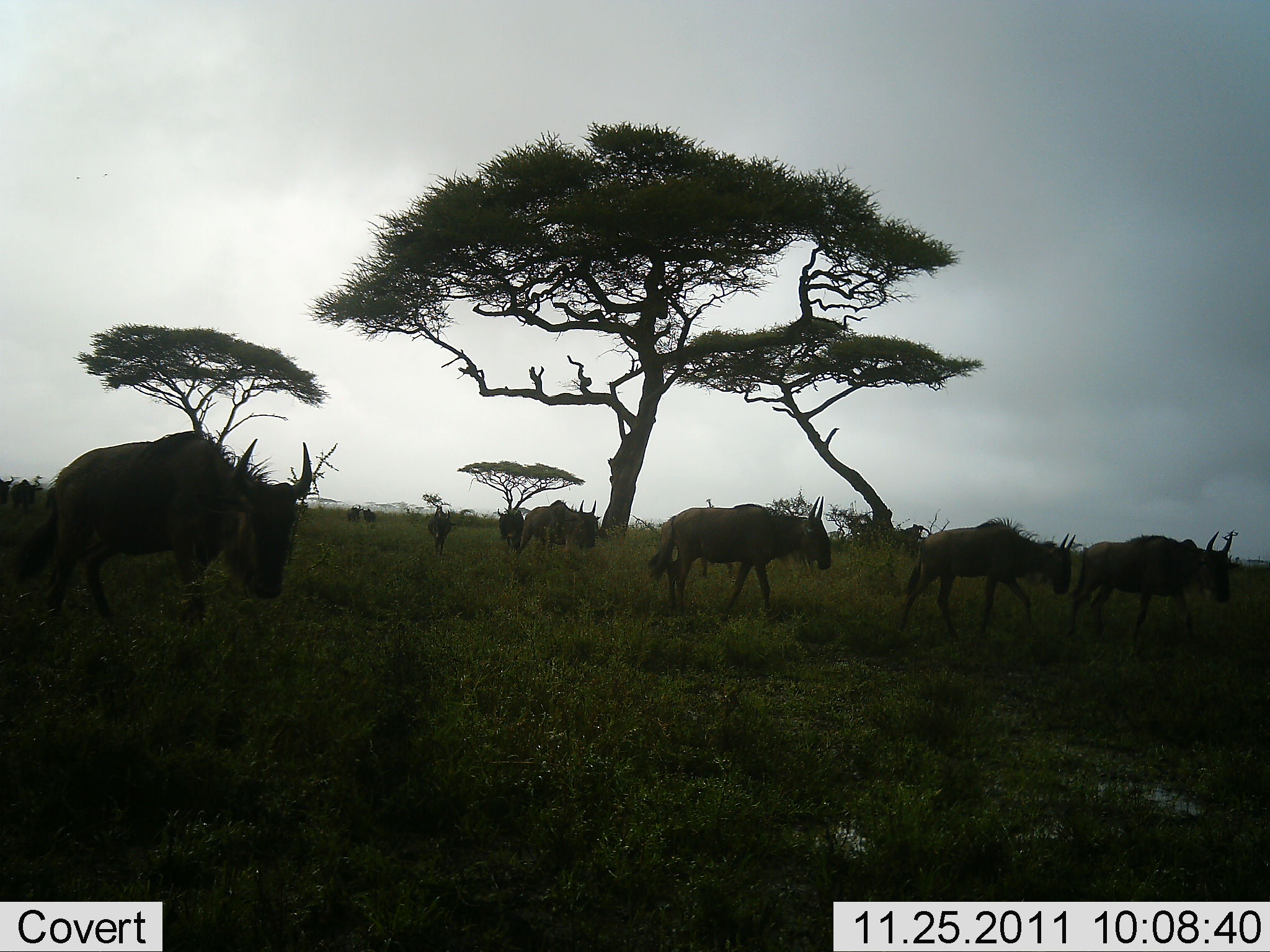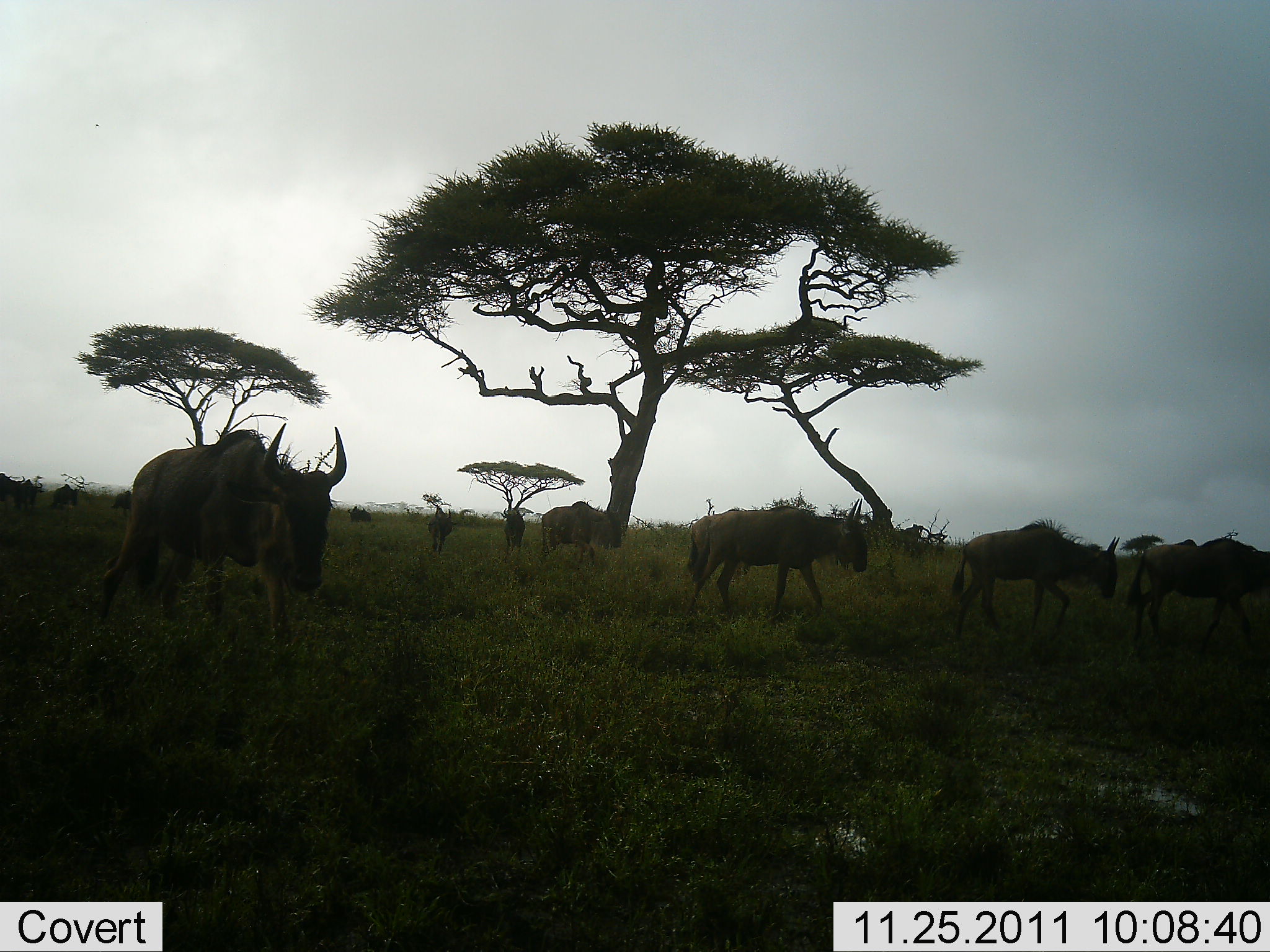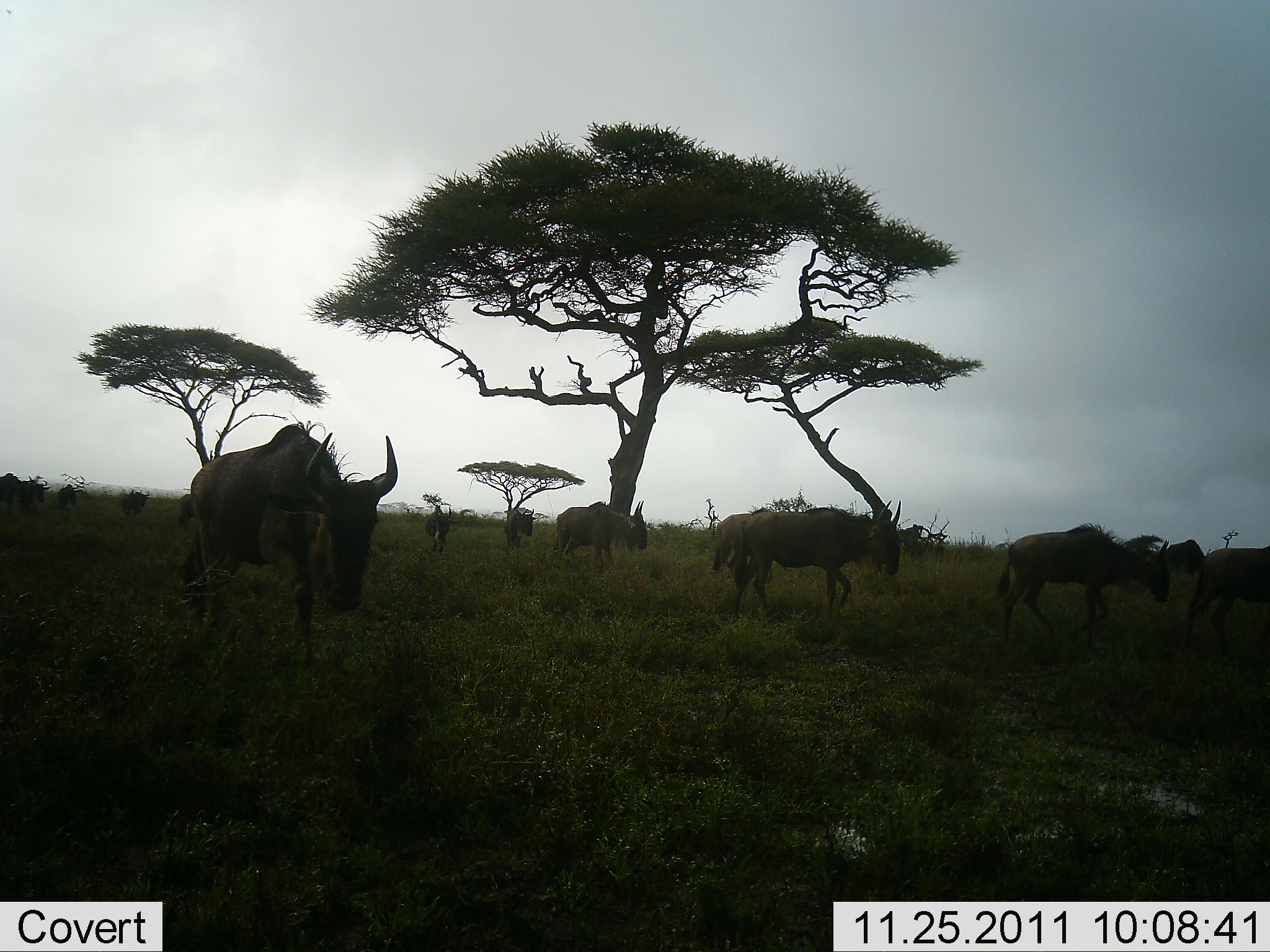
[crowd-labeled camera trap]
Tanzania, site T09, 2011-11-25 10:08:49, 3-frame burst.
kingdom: Animalia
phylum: Chordata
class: Mammalia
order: Artiodactyla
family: Bovidae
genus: Connochaetes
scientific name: Connochaetes taurinus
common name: blue wildebeest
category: wildebeest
Wildebeest (blue wildebeest) (Connochaetes taurinus), count 11-50. Behavior (volunteer vote fractions): standing 15%, resting 0%, moving 85%, interacting 0%. Young present (vote fraction): 0%. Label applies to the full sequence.